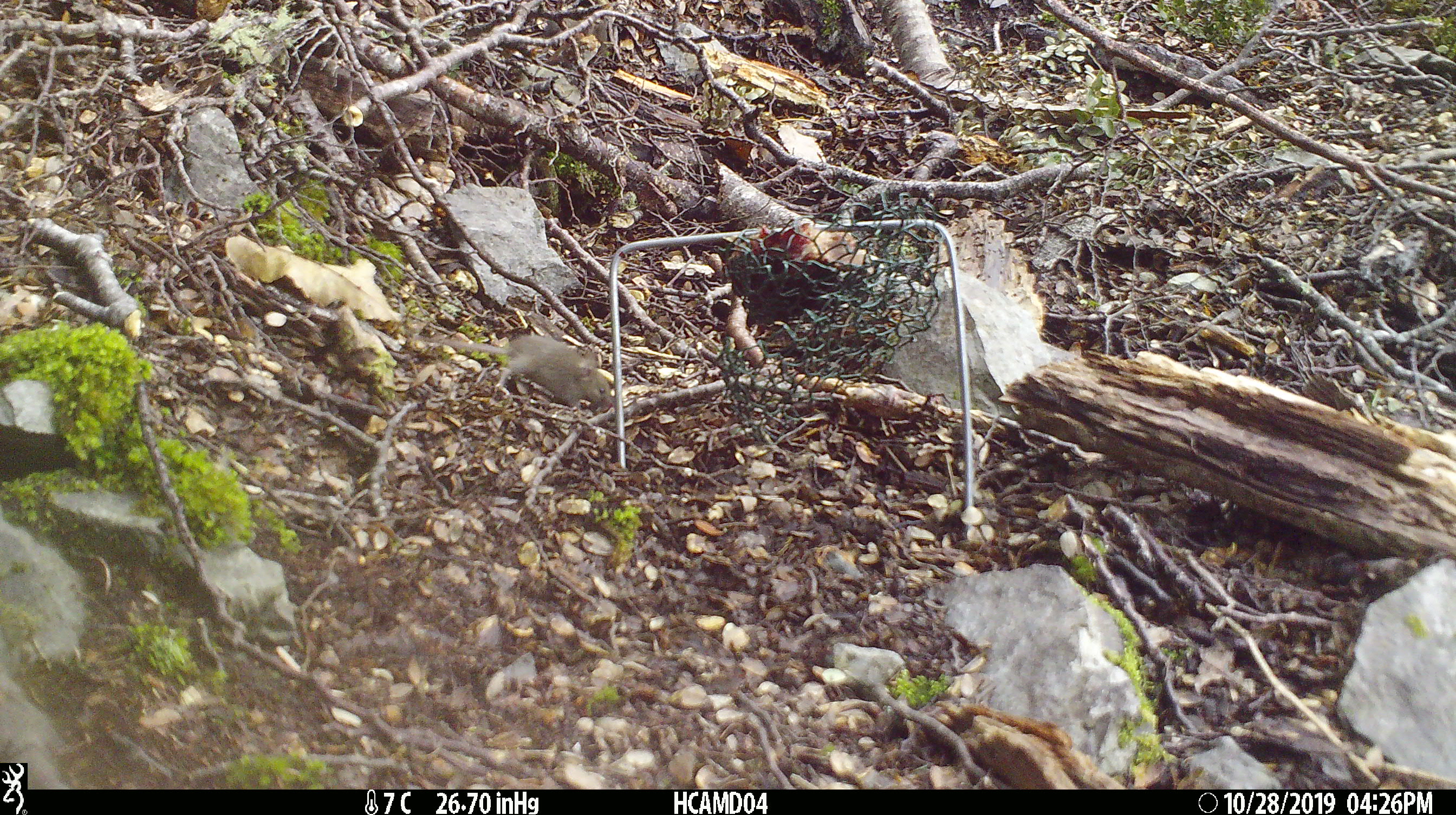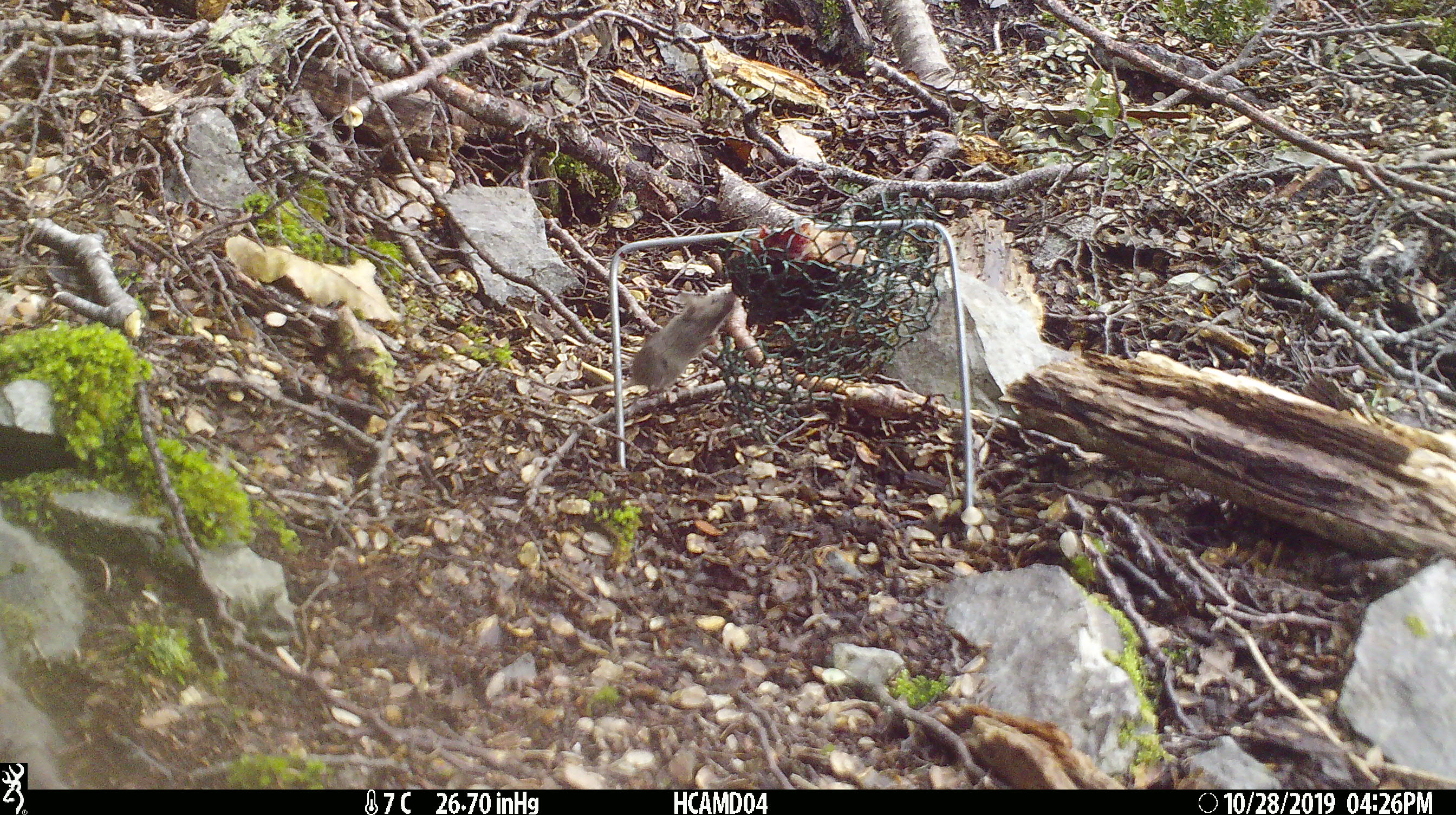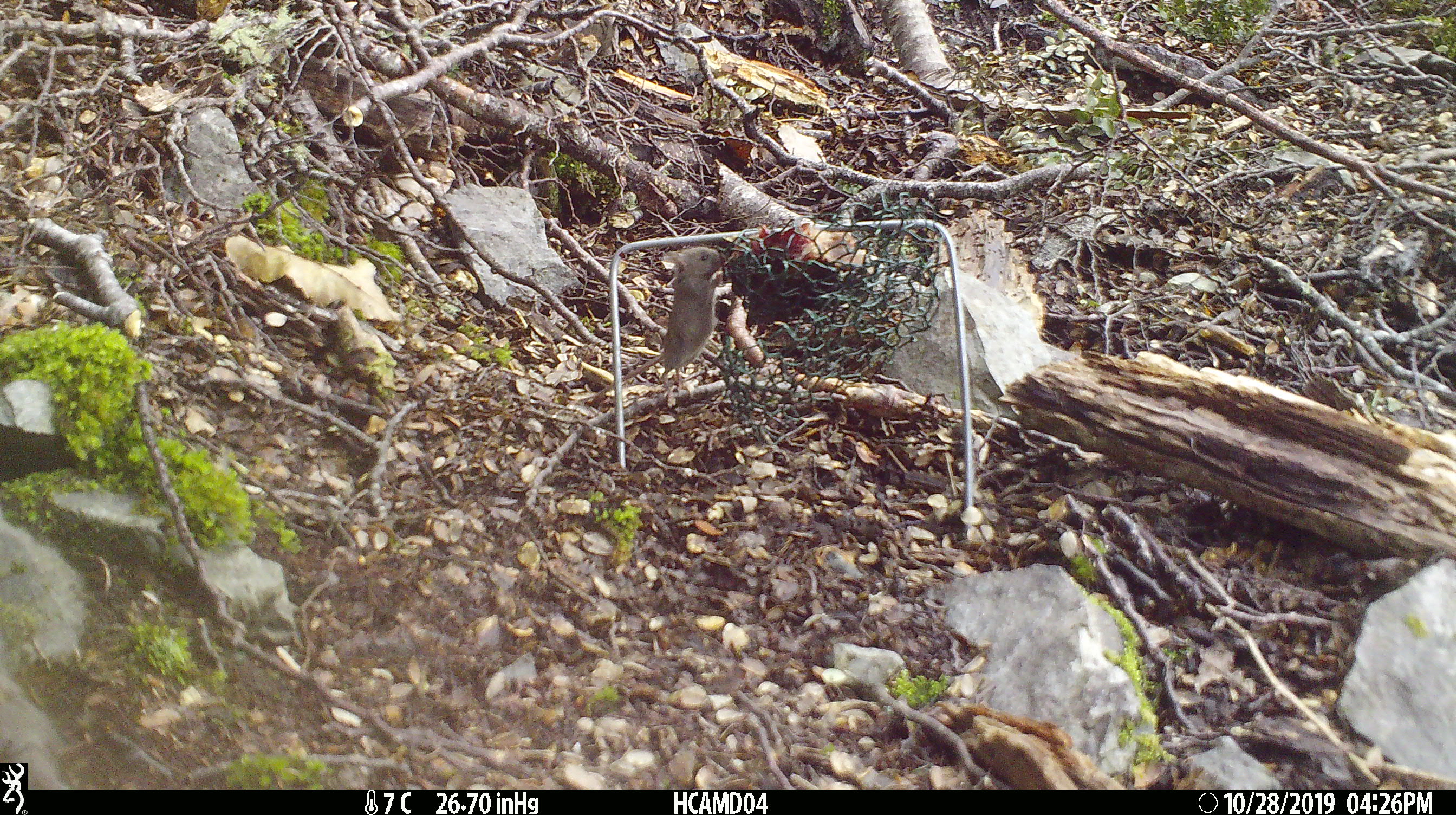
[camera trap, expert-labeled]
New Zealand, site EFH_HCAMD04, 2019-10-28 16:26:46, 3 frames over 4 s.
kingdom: Animalia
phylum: Chordata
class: Mammalia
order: Rodentia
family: Muridae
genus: Mus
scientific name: Mus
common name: mouse